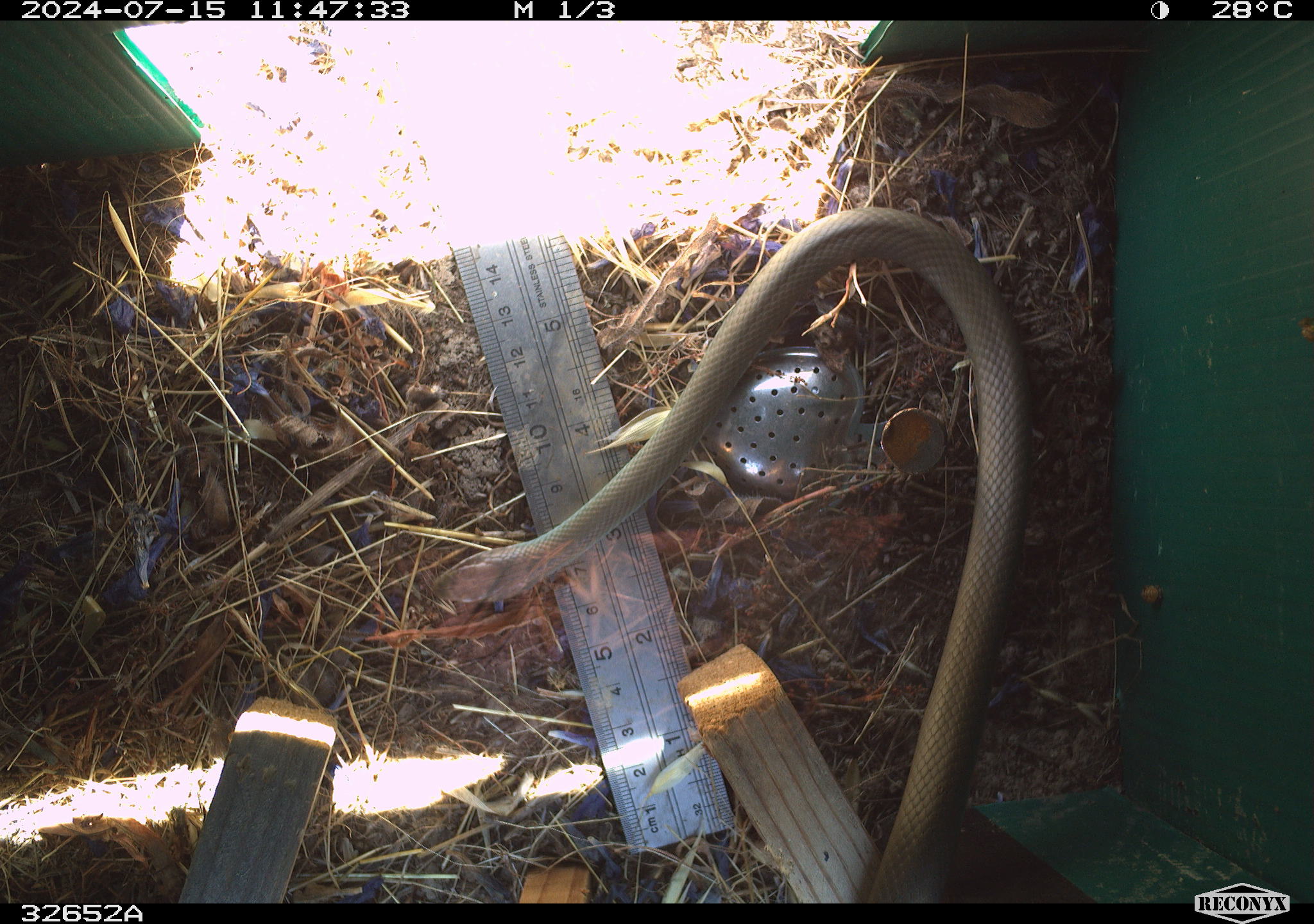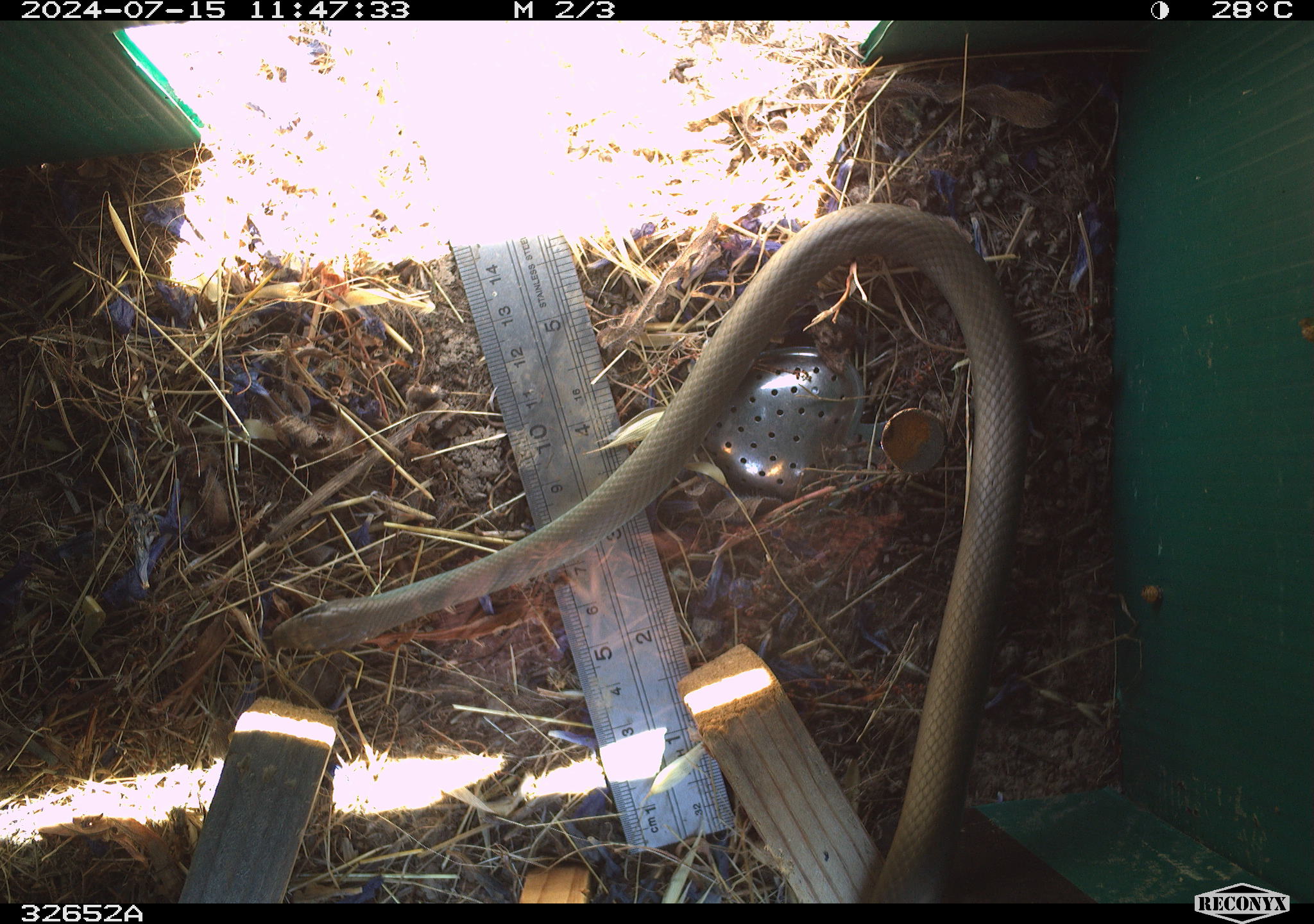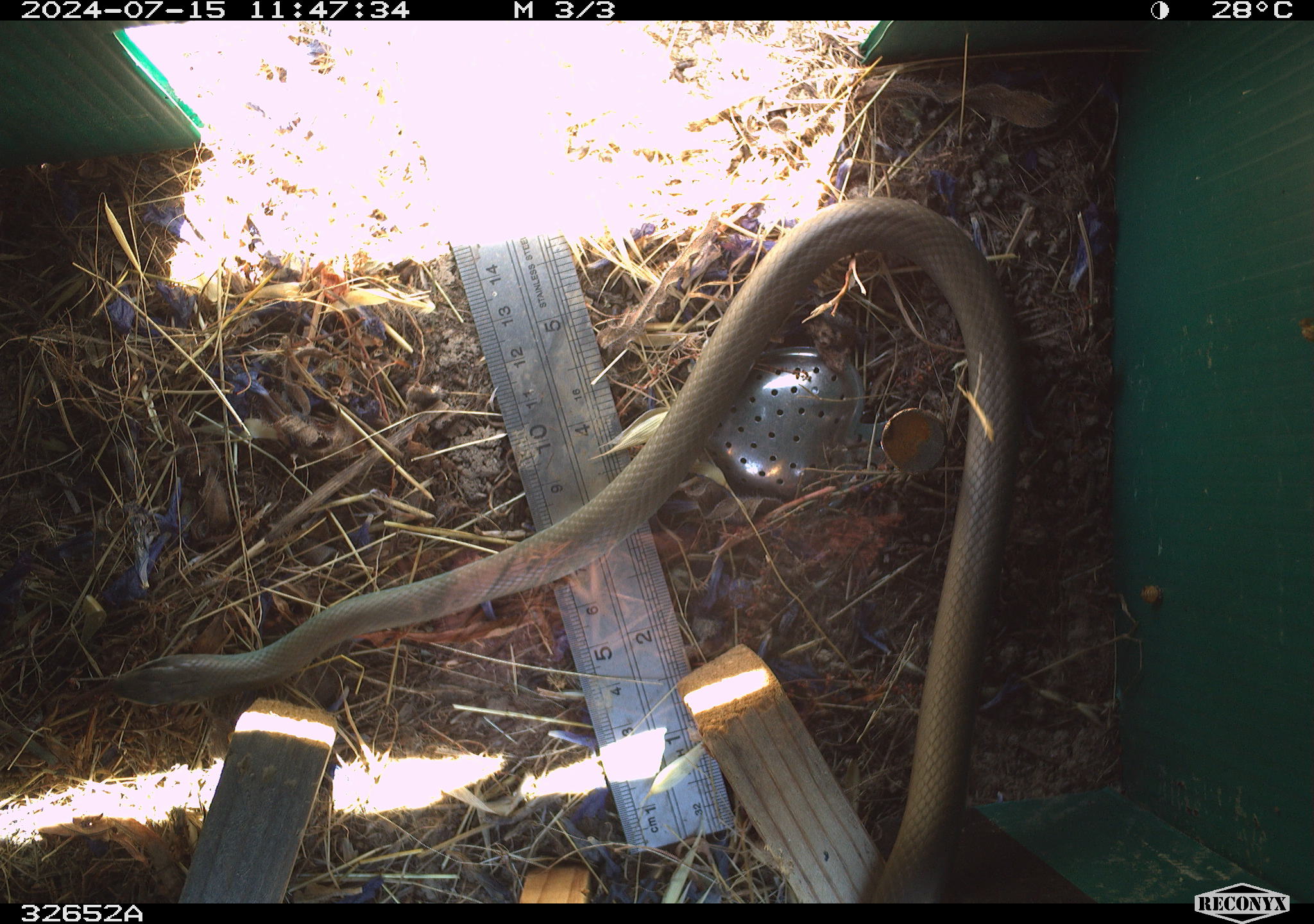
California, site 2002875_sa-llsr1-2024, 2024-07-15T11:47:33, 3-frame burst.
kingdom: Animalia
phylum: Chordata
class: Reptilia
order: Squamata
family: Colubridae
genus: Coluber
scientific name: Coluber constrictor mormon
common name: western yellow-bellied racer